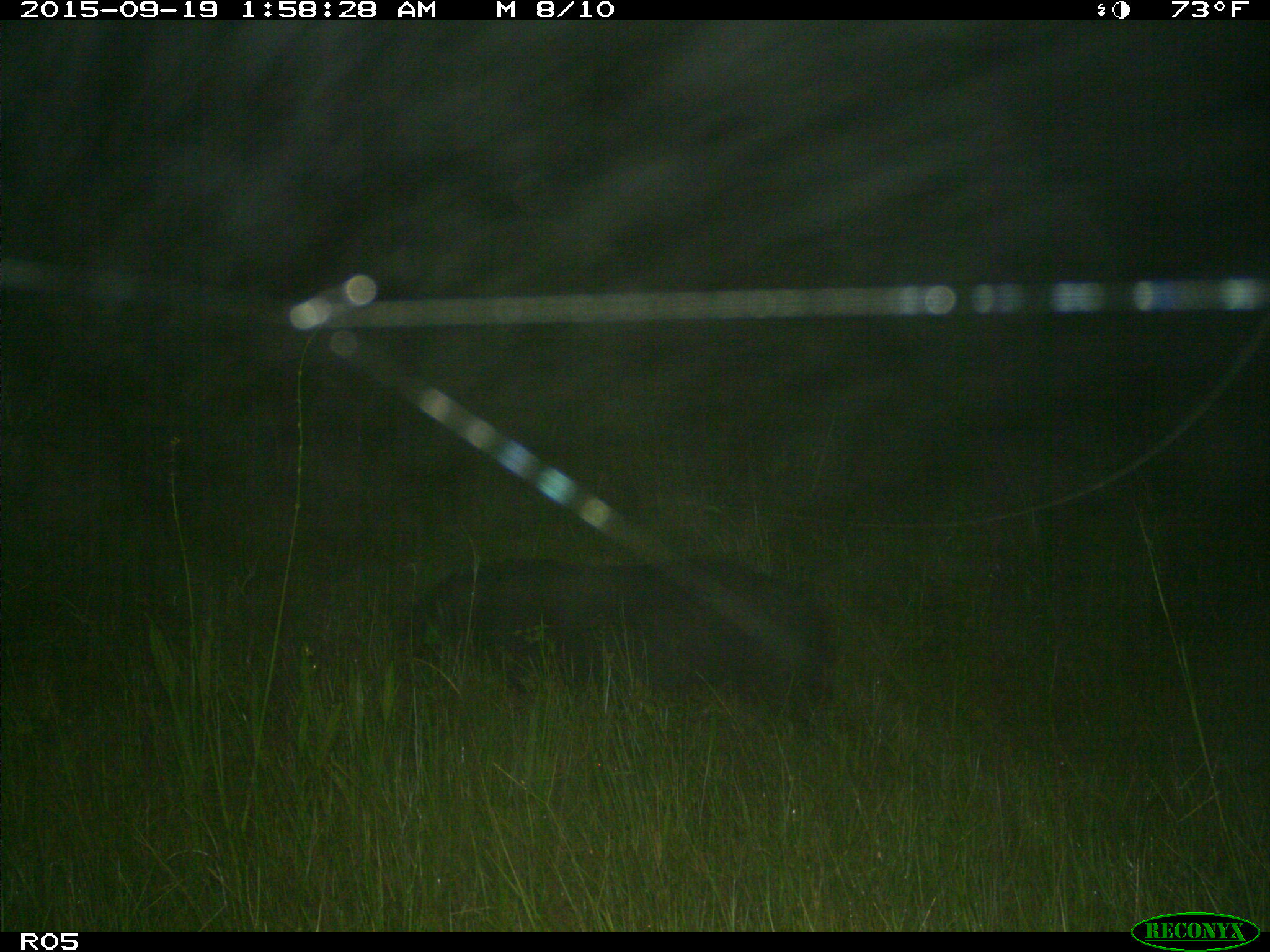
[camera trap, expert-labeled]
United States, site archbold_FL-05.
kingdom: Animalia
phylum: Chordata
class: Mammalia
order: Artiodactyla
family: Suidae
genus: Sus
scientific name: Sus scrofa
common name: wild boar